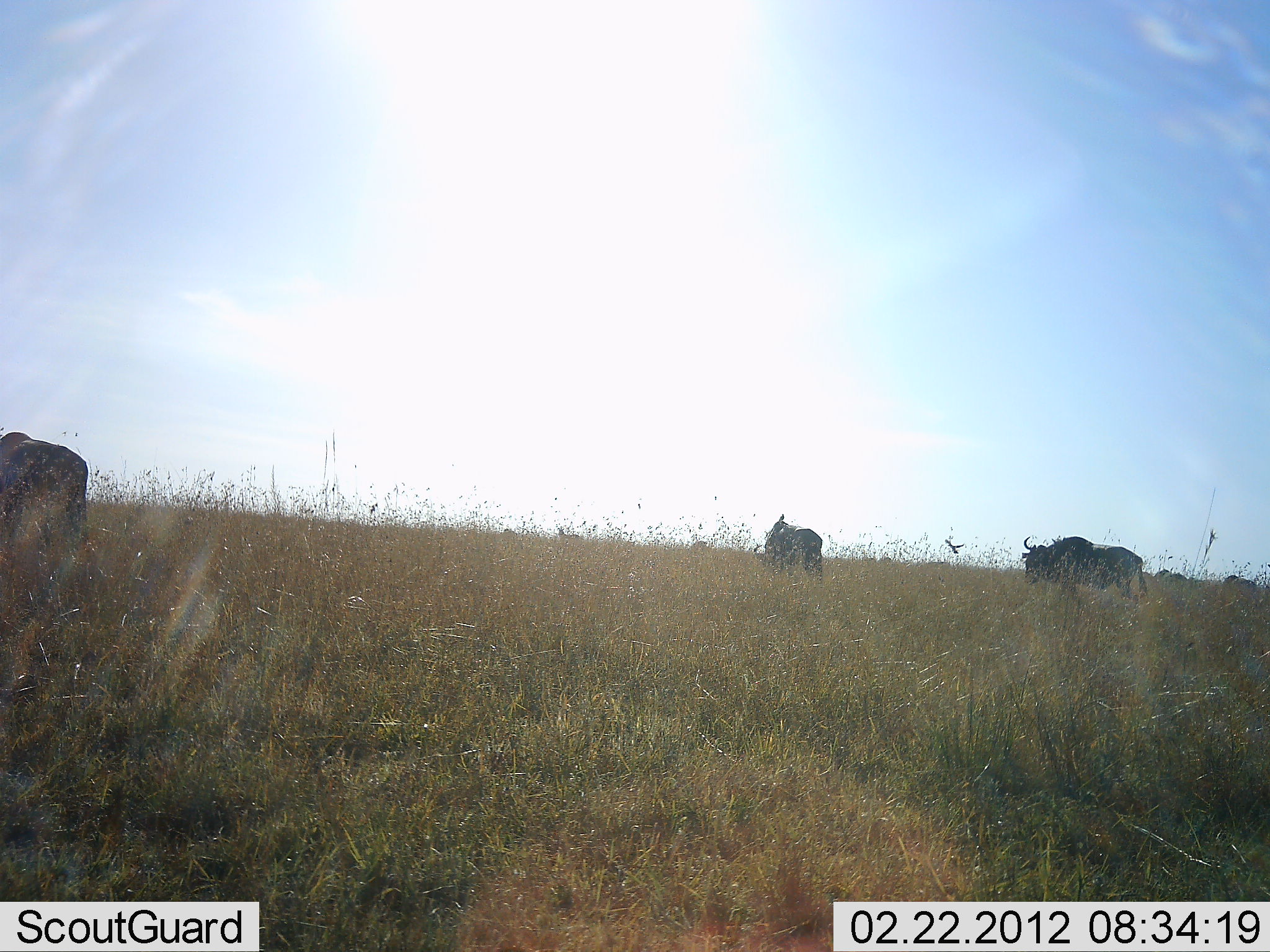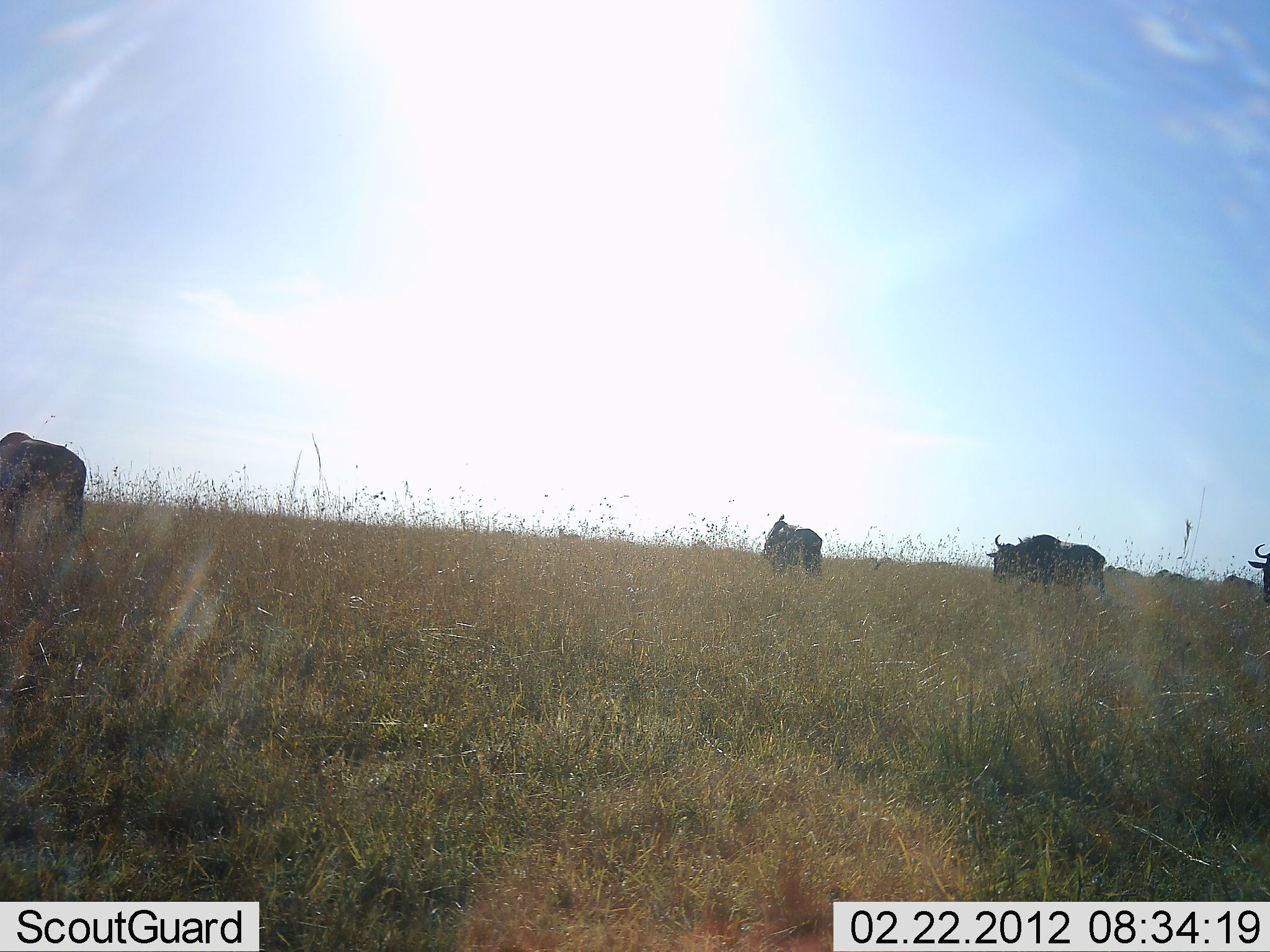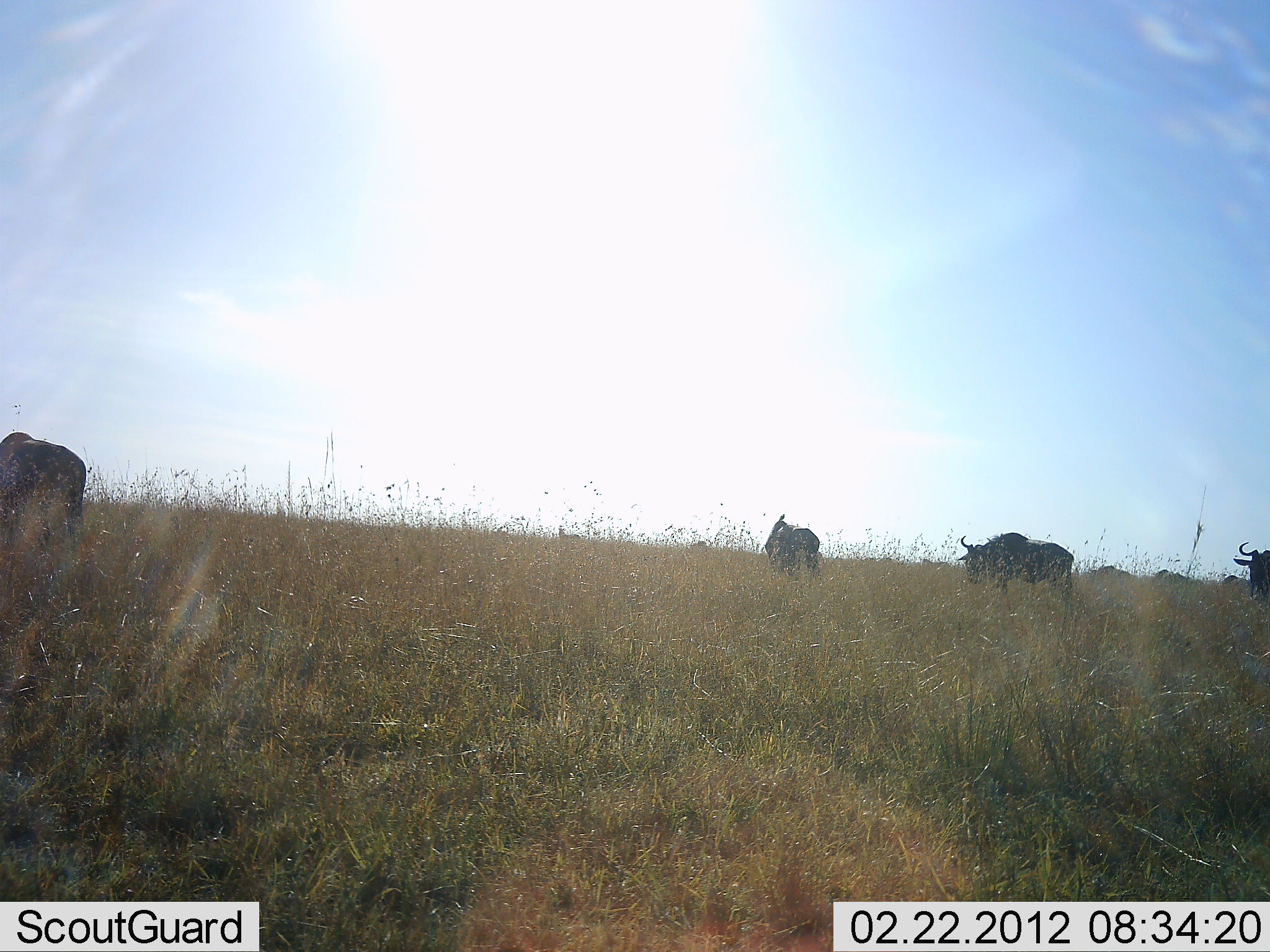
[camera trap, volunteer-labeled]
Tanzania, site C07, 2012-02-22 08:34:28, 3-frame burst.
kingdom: Animalia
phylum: Chordata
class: Mammalia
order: Artiodactyla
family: Bovidae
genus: Connochaetes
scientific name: Connochaetes taurinus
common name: blue wildebeest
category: wildebeest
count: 4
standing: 55%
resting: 0%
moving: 80%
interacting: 0%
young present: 0%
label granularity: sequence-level